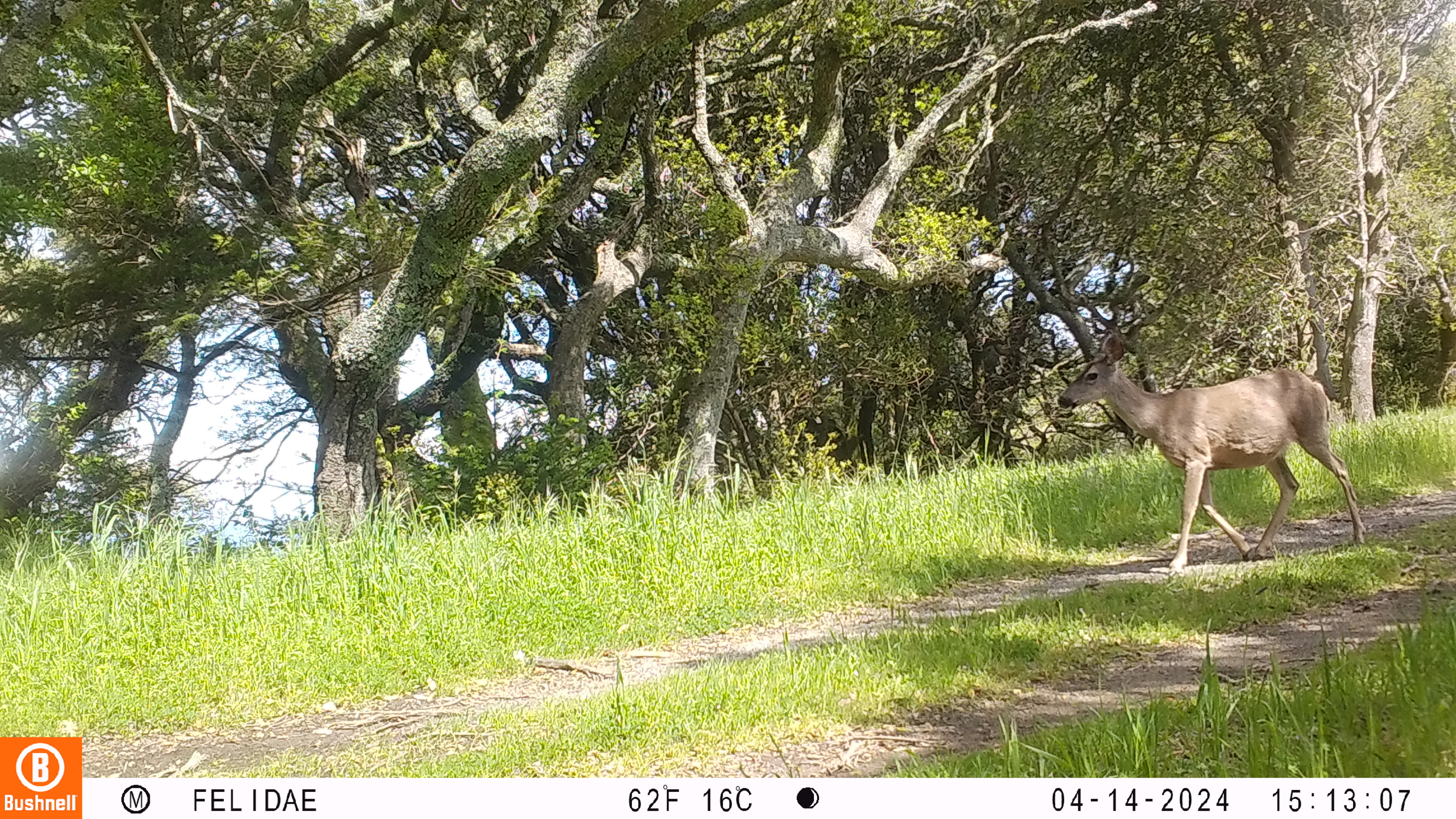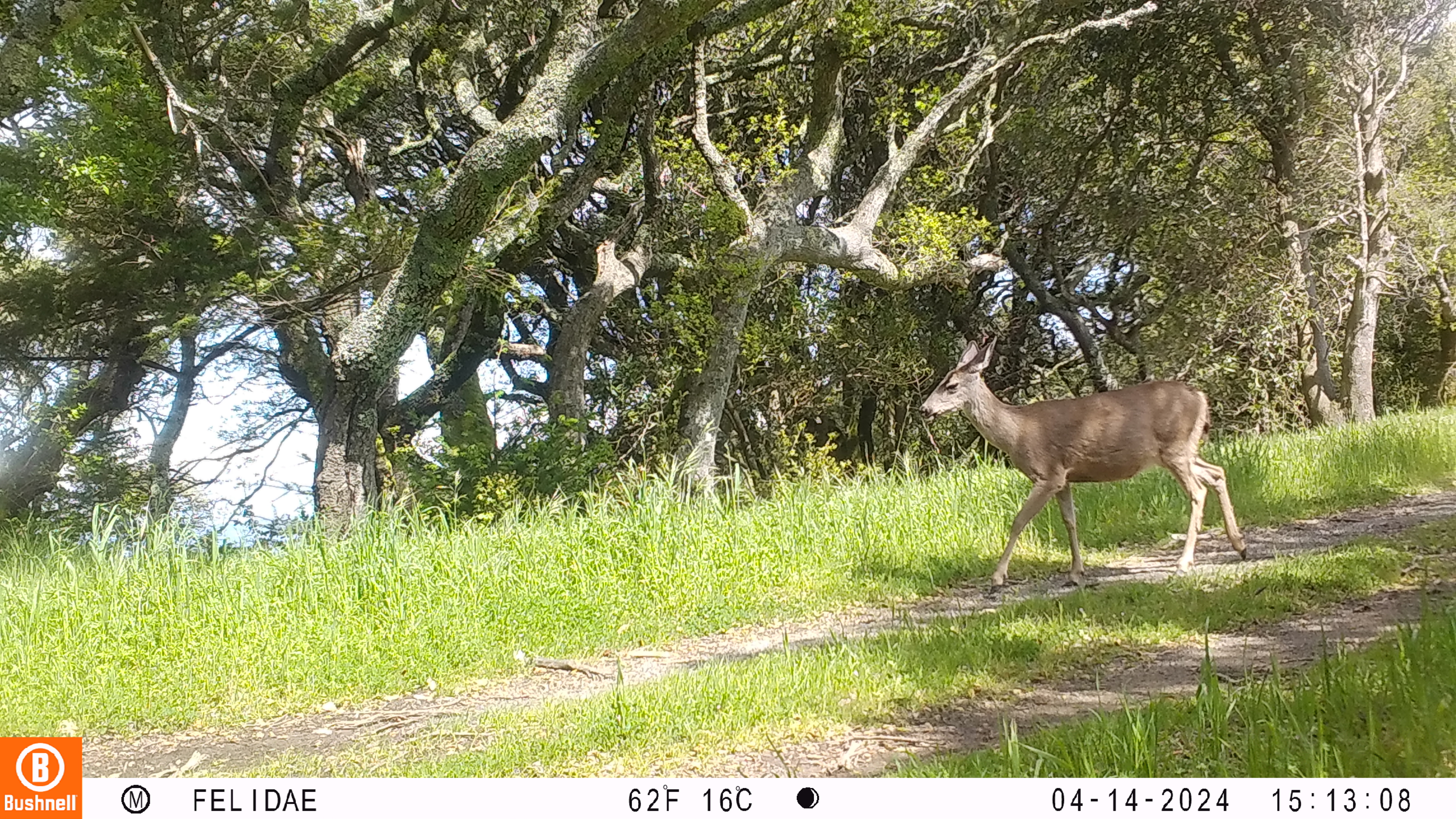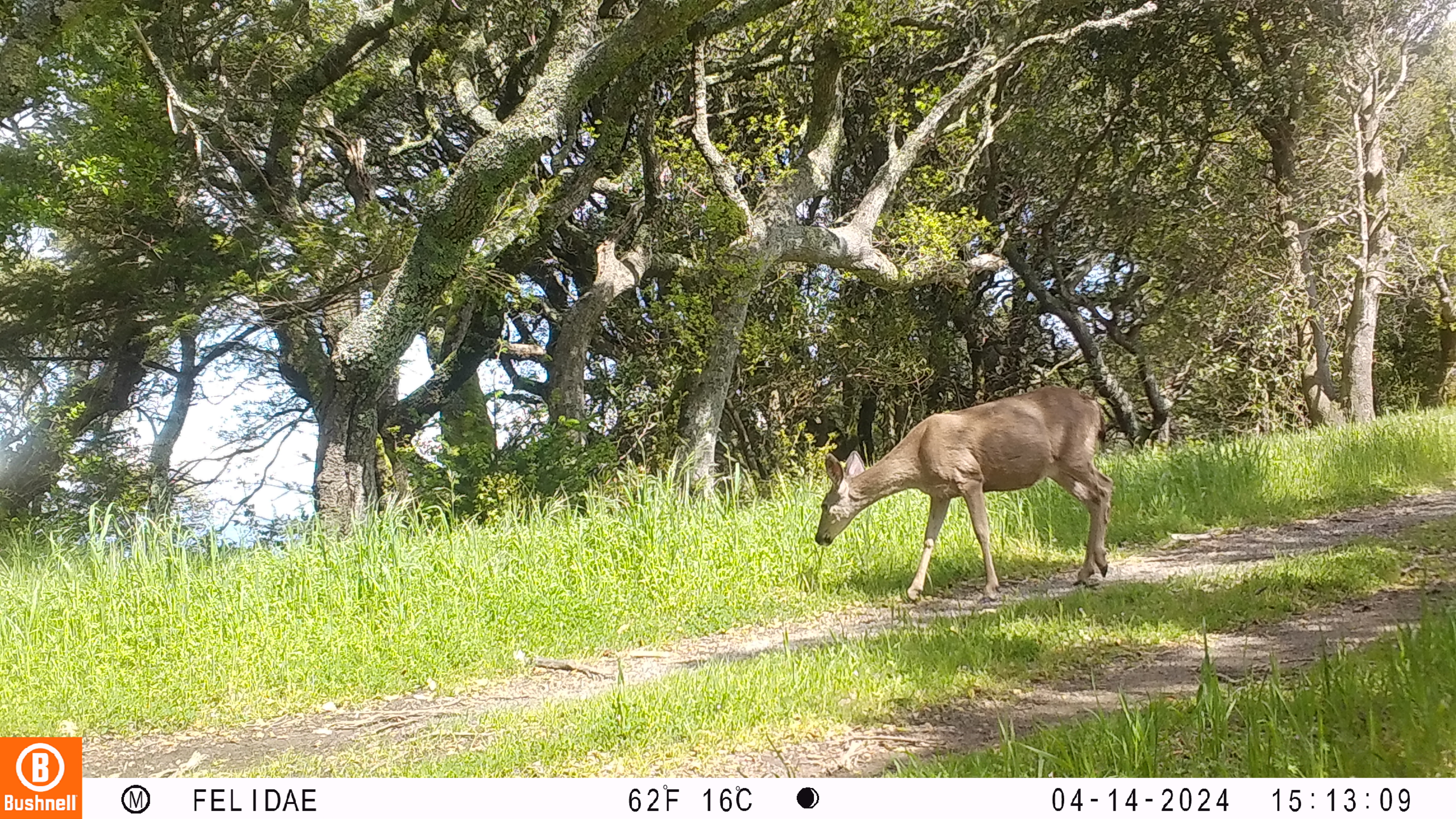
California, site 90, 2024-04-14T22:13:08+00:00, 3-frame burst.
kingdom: Animalia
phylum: Chordata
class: Mammalia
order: Artiodactyla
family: Cervidae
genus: Odocoileus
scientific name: Odocoileus hemionus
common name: mule deer